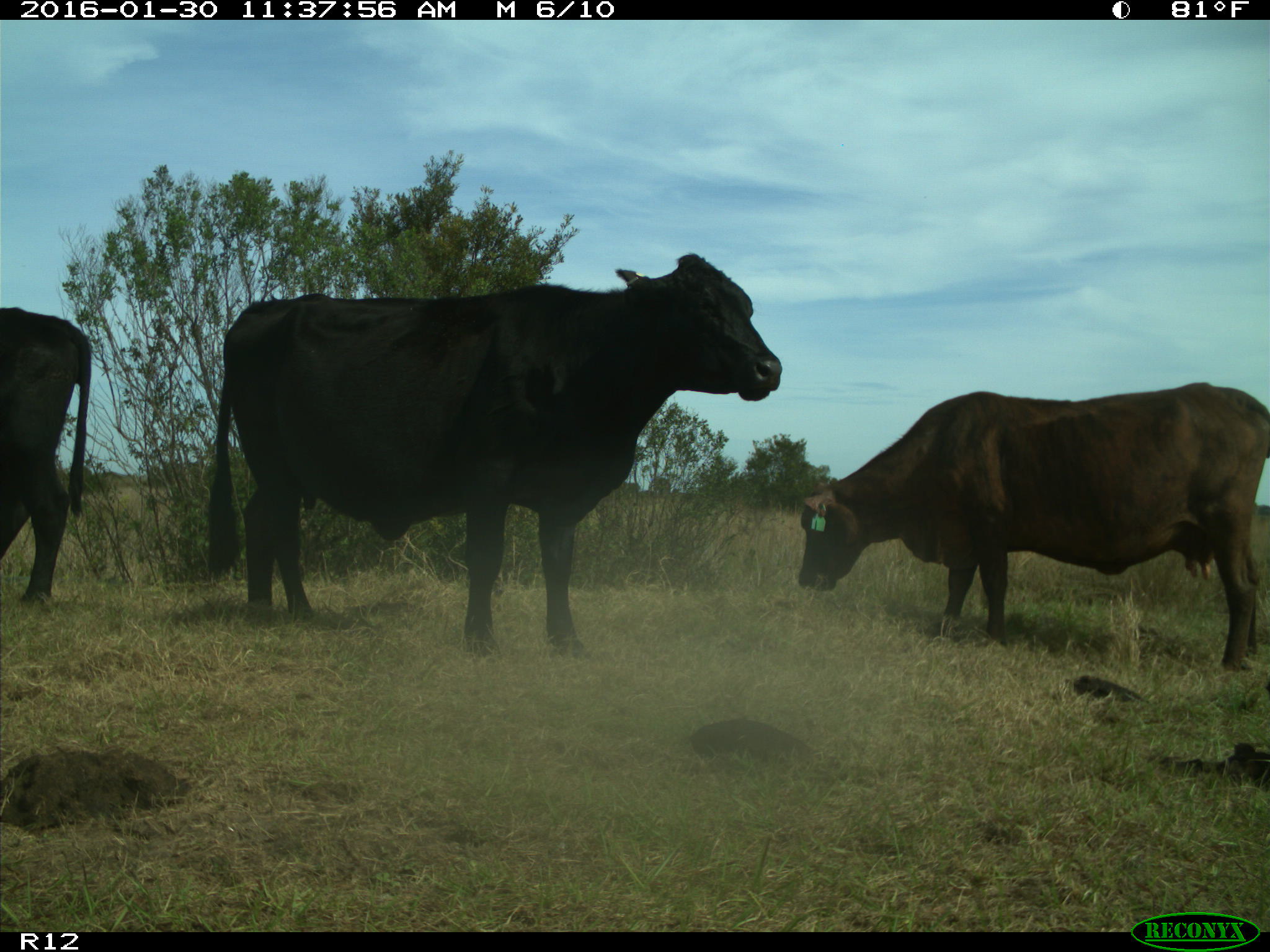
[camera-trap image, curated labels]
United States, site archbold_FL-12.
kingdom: Animalia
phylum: Chordata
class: Mammalia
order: Artiodactyla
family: Bovidae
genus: Bos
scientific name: Bos taurus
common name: domestic cow